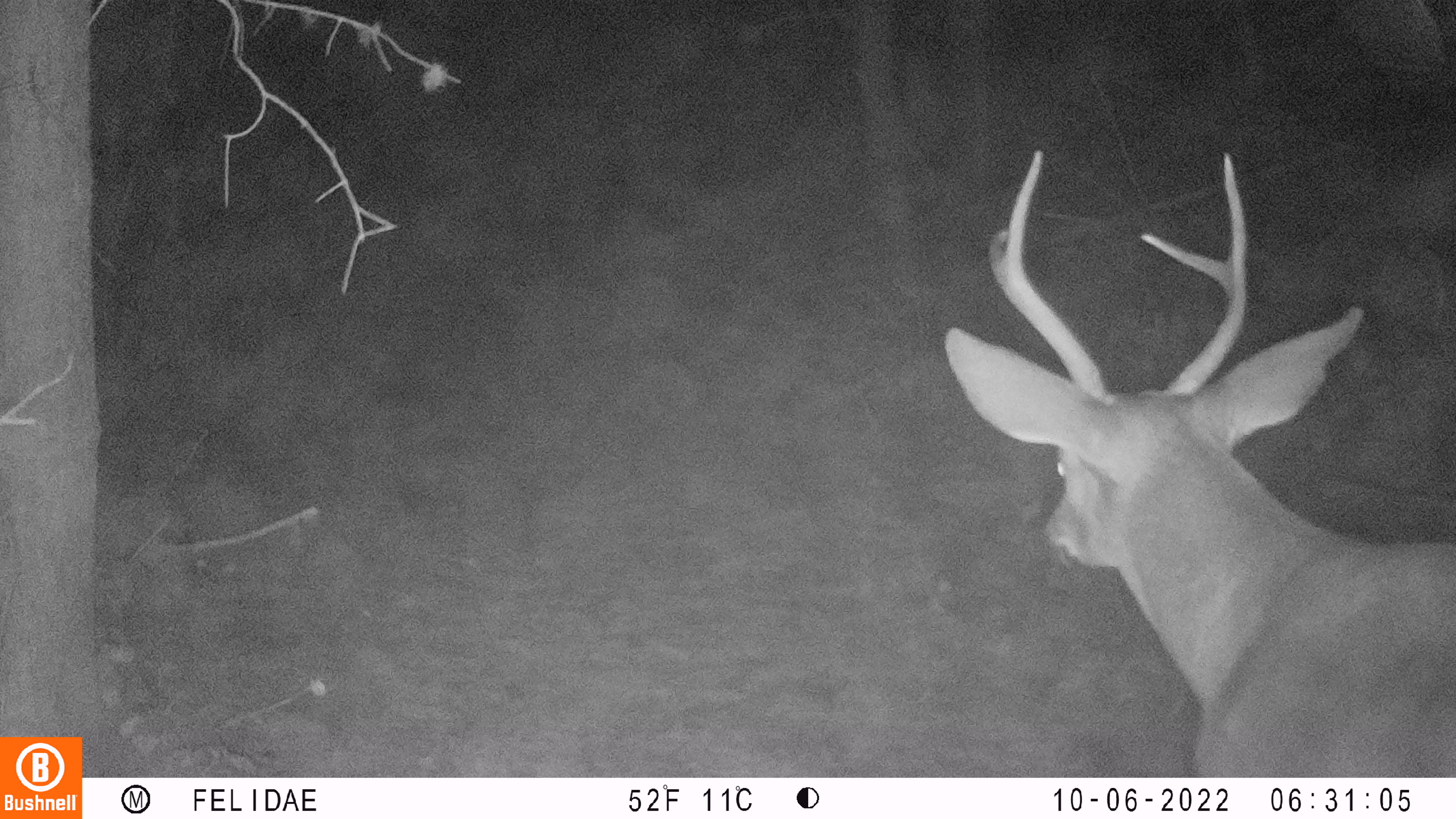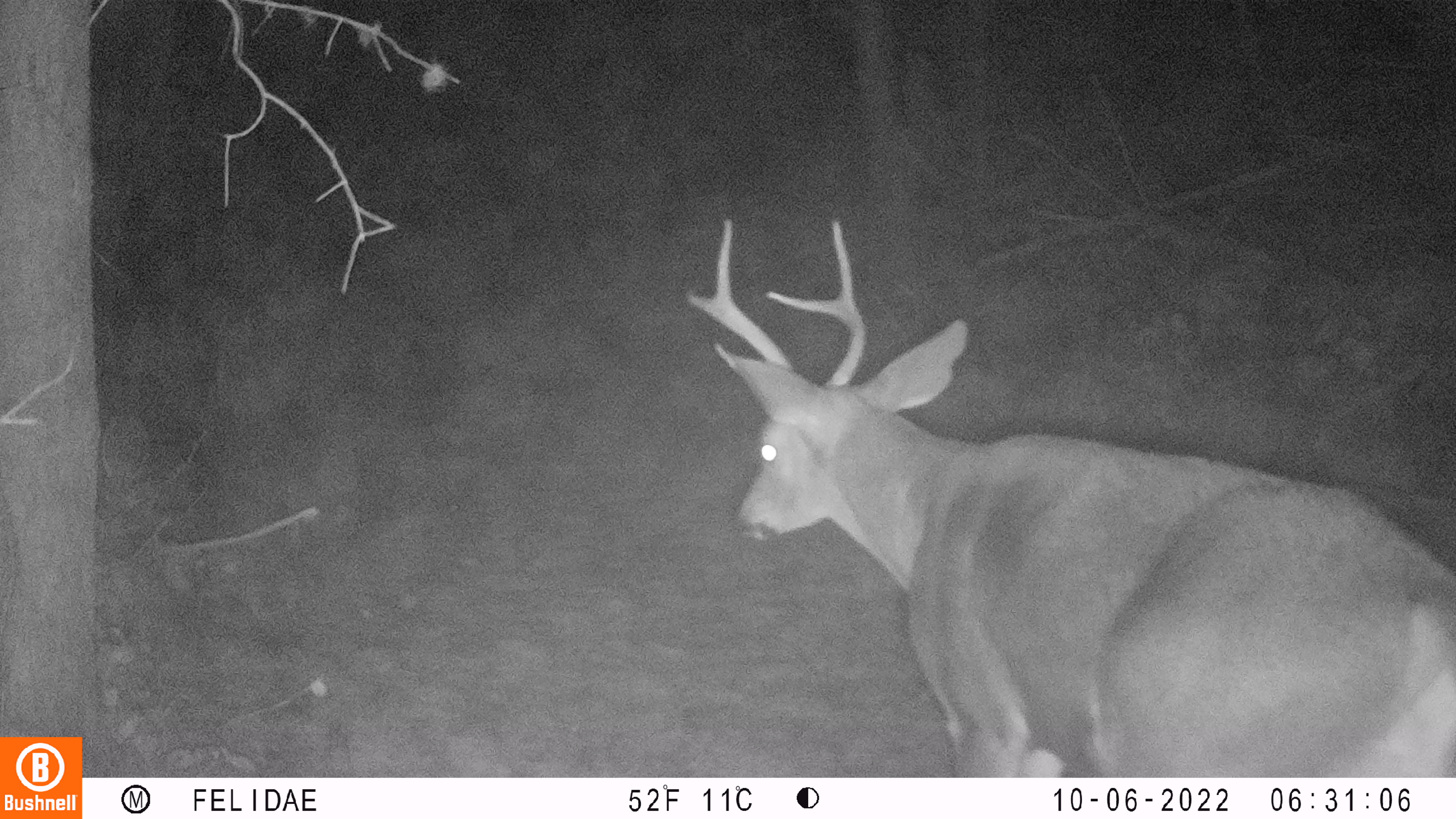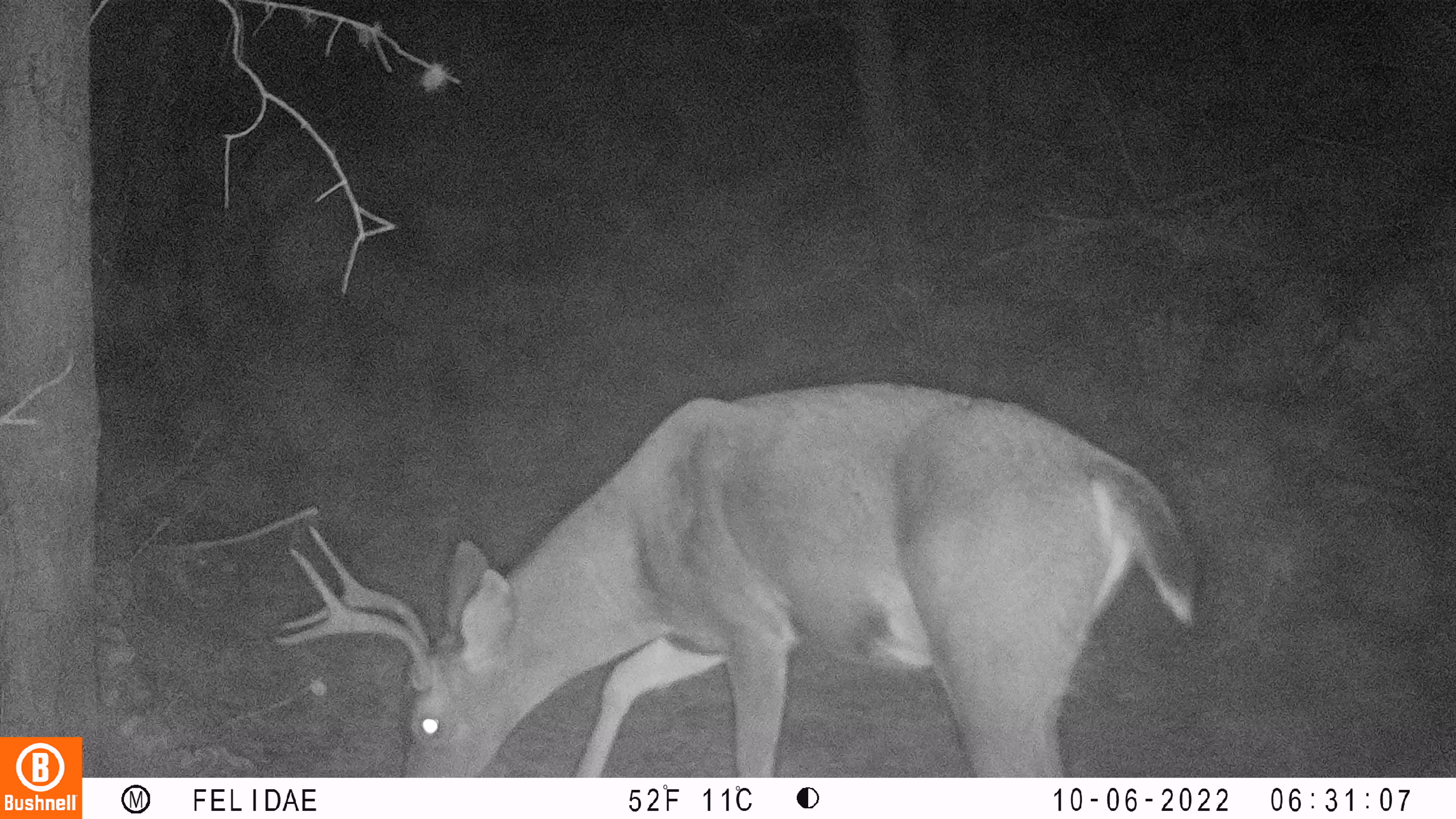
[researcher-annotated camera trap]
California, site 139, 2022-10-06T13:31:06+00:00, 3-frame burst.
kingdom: Animalia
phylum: Chordata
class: Mammalia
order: Artiodactyla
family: Cervidae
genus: Odocoileus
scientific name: Odocoileus hemionus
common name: mule deer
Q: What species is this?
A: Mule deer (Odocoileus hemionus).